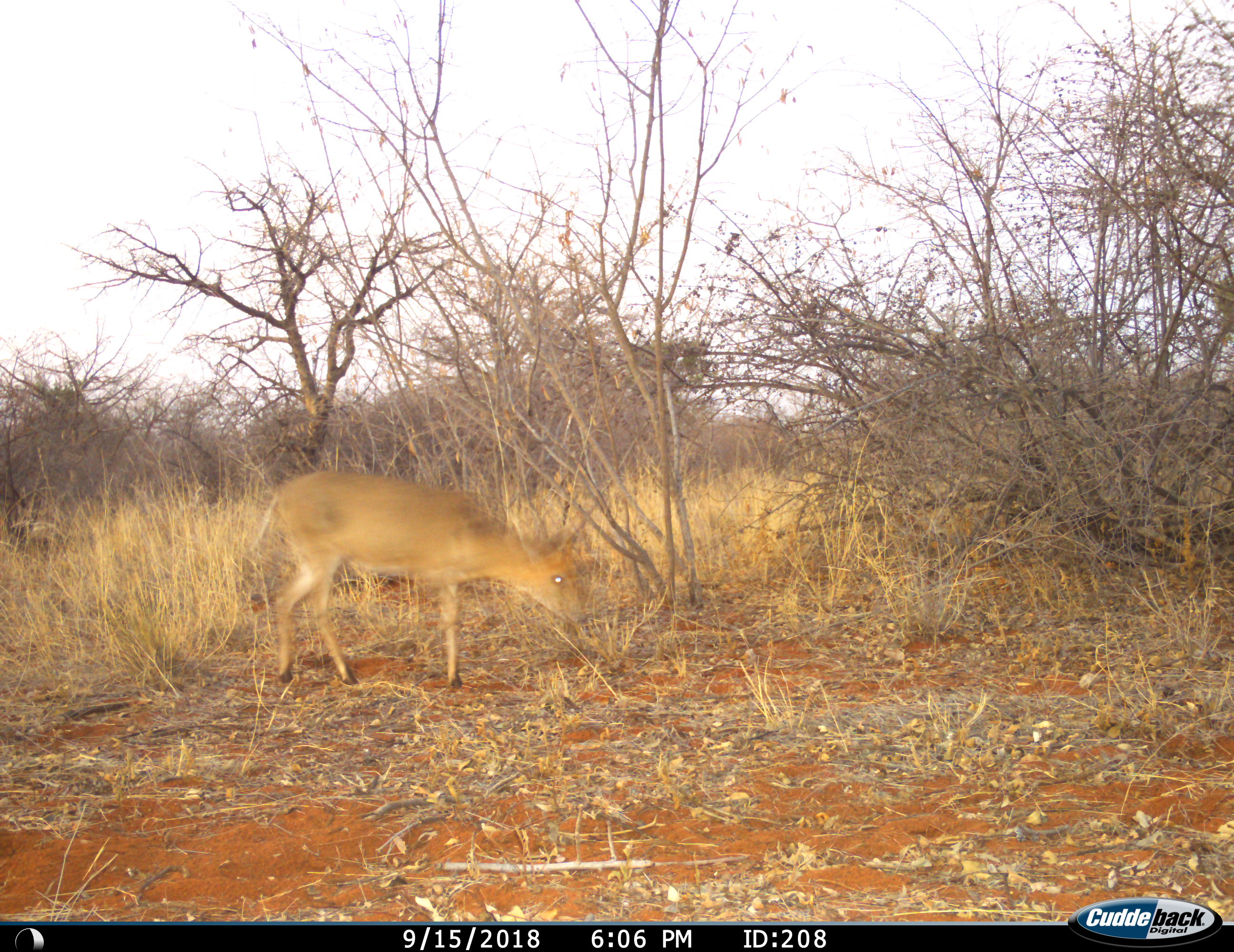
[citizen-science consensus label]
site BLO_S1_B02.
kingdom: Animalia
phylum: Chordata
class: Mammalia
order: Artiodactyla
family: Bovidae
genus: Sylvicapra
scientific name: Sylvicapra grimmia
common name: common duiker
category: duikercommongrey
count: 1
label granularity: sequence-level